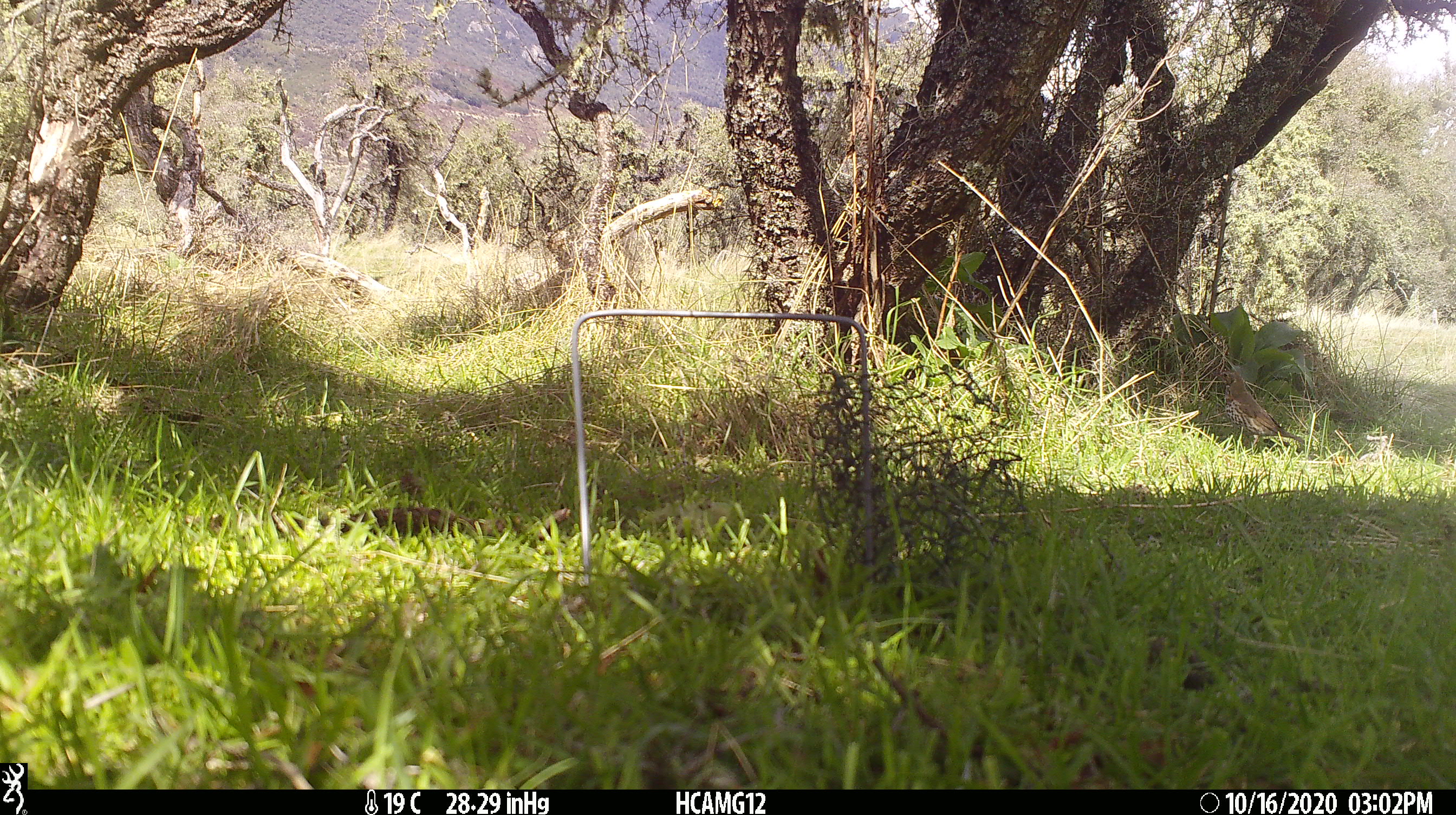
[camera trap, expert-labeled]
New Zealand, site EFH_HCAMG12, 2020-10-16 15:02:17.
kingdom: Animalia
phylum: Chordata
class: Aves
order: Passeriformes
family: Turdidae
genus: Turdus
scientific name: Turdus philomelos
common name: song thrush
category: thrush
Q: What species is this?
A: Thrush (song thrush) (Turdus philomelos).